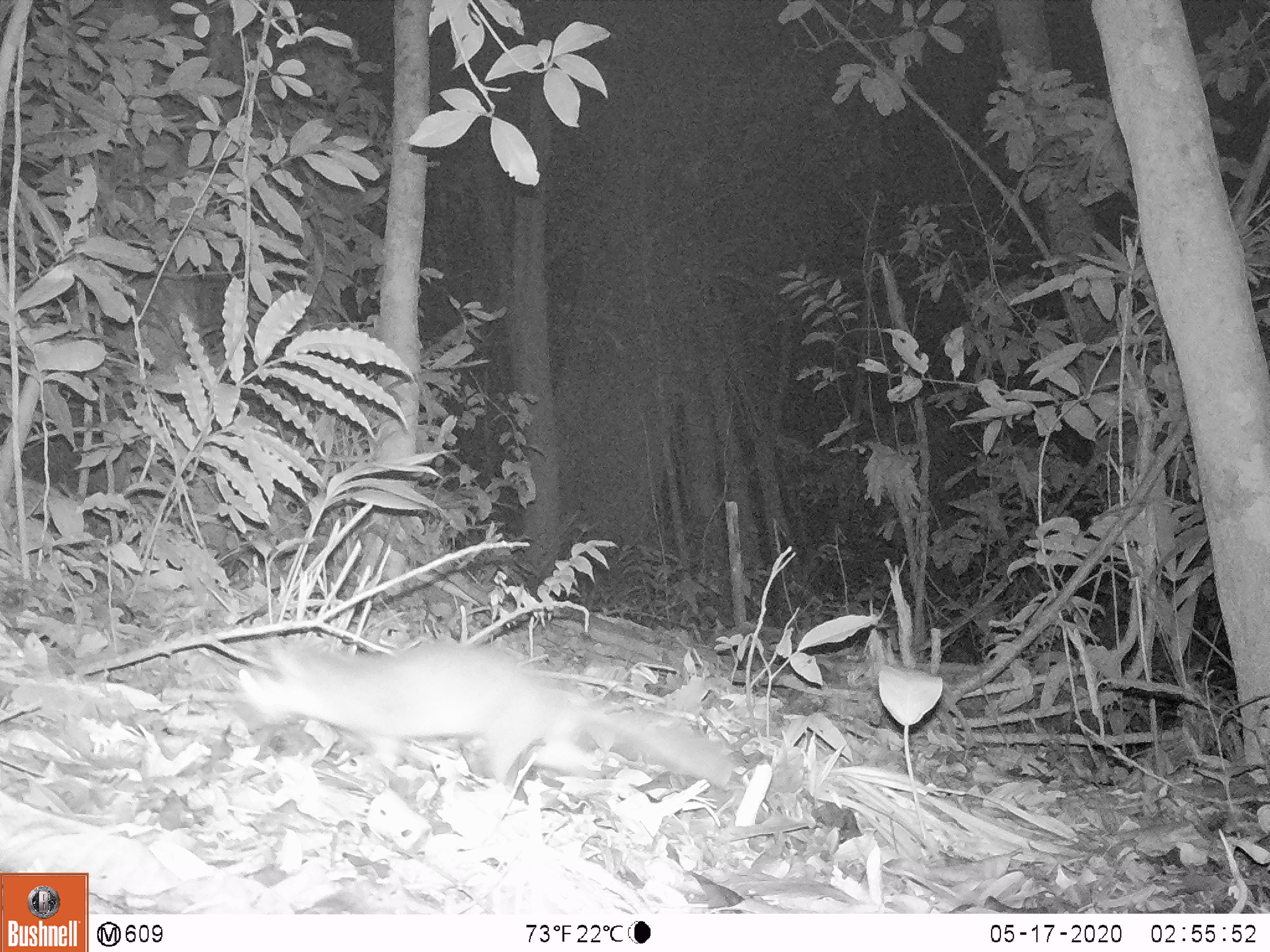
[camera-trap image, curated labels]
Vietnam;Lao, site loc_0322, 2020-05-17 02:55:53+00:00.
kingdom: Animalia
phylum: Chordata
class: Mammalia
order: Carnivora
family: Mustelidae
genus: Melogale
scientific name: Melogale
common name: ferret badger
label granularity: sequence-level